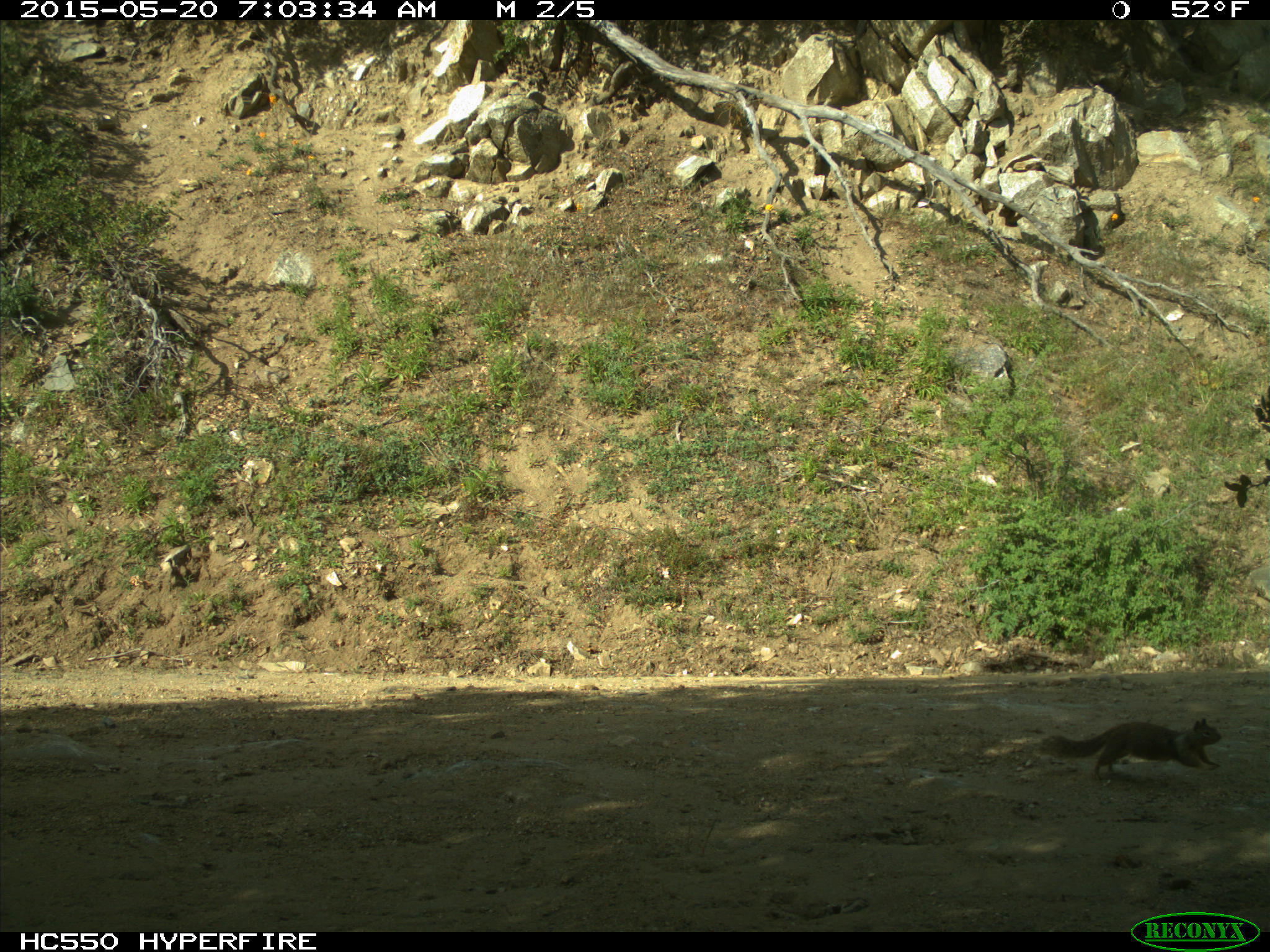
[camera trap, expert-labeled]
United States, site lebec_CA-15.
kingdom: Animalia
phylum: Chordata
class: Mammalia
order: Rodentia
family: Sciuridae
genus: Otospermophilus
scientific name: Otospermophilus beecheyi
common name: california ground squirrel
Otospermophilus beecheyi (california ground squirrel).